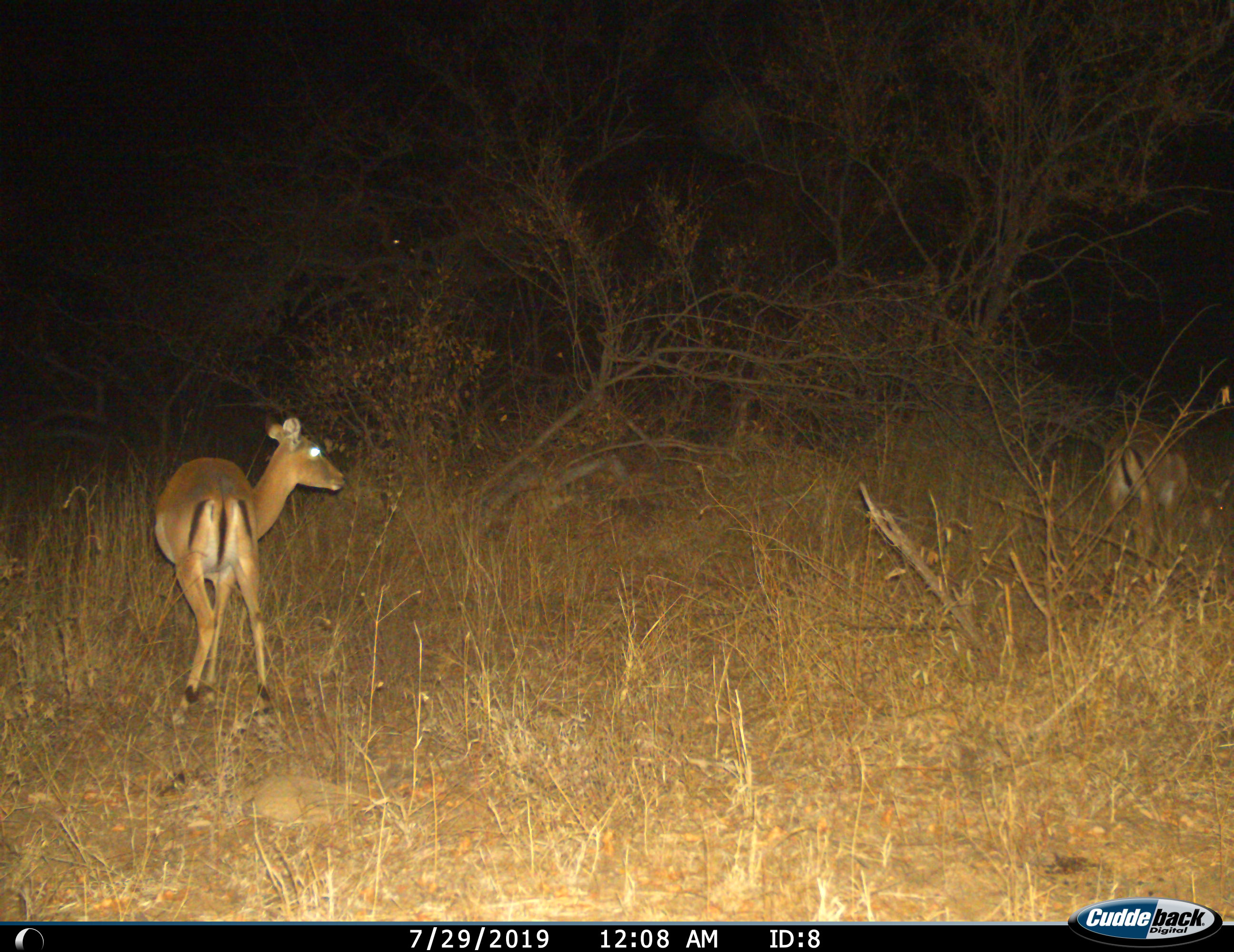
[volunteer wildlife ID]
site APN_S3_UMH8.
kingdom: Animalia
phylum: Chordata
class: Mammalia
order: Artiodactyla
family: Bovidae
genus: Aepyceros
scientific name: Aepyceros melampus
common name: impala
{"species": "impala (Aepyceros melampus)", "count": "2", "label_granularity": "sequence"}